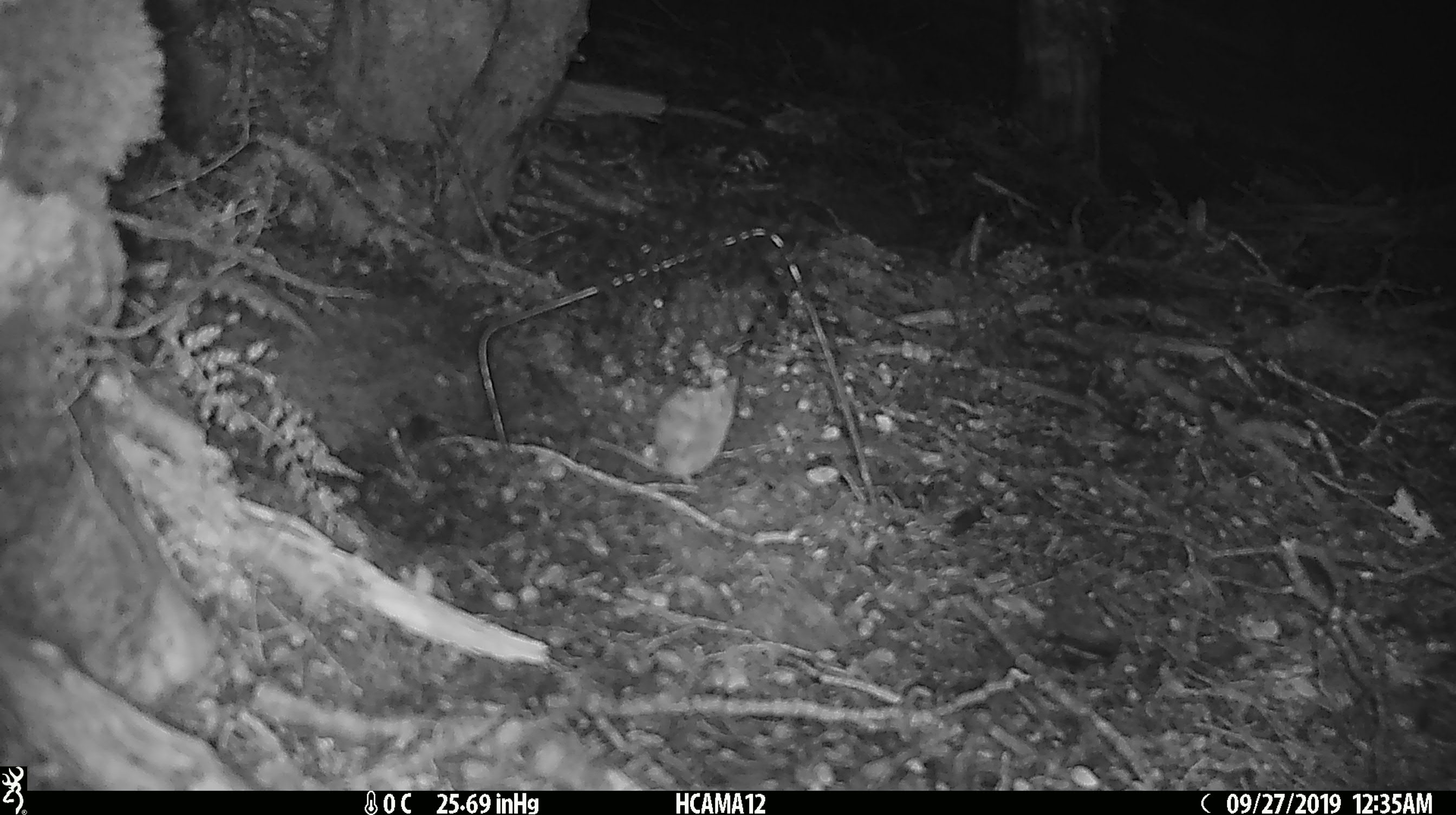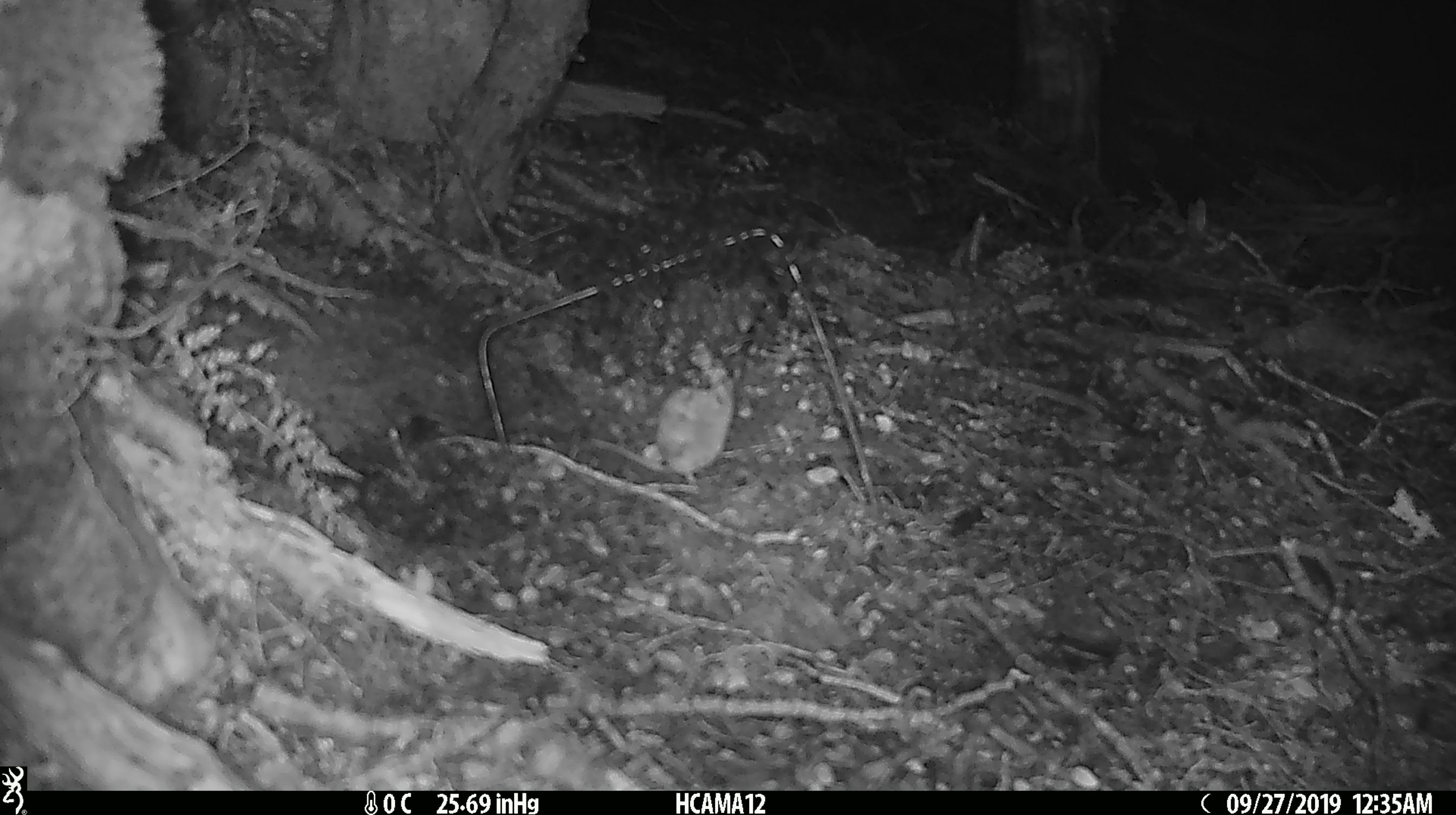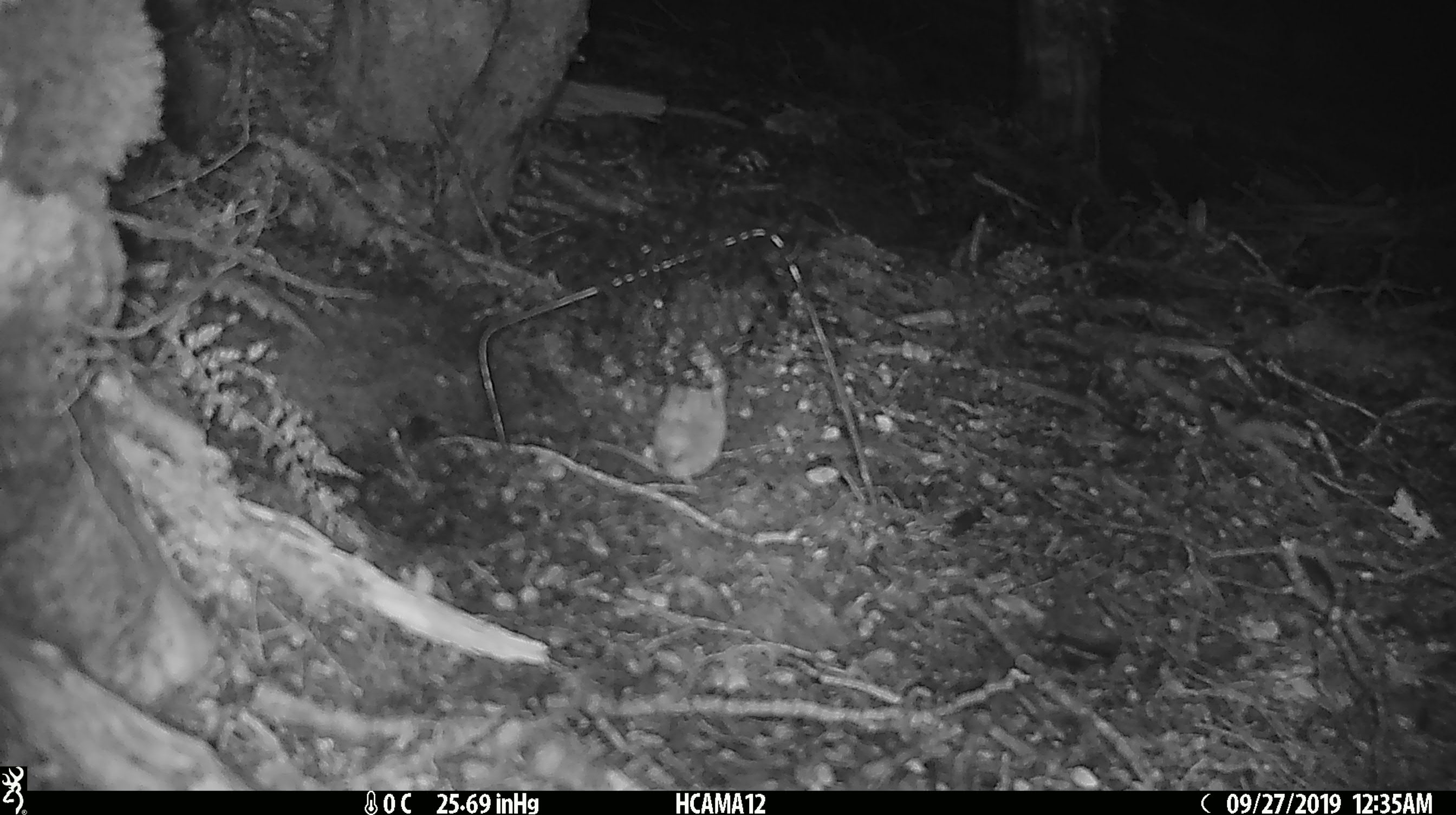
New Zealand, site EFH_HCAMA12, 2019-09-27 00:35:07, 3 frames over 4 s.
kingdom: Animalia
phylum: Chordata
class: Mammalia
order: Rodentia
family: Muridae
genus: Mus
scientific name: Mus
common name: mouse